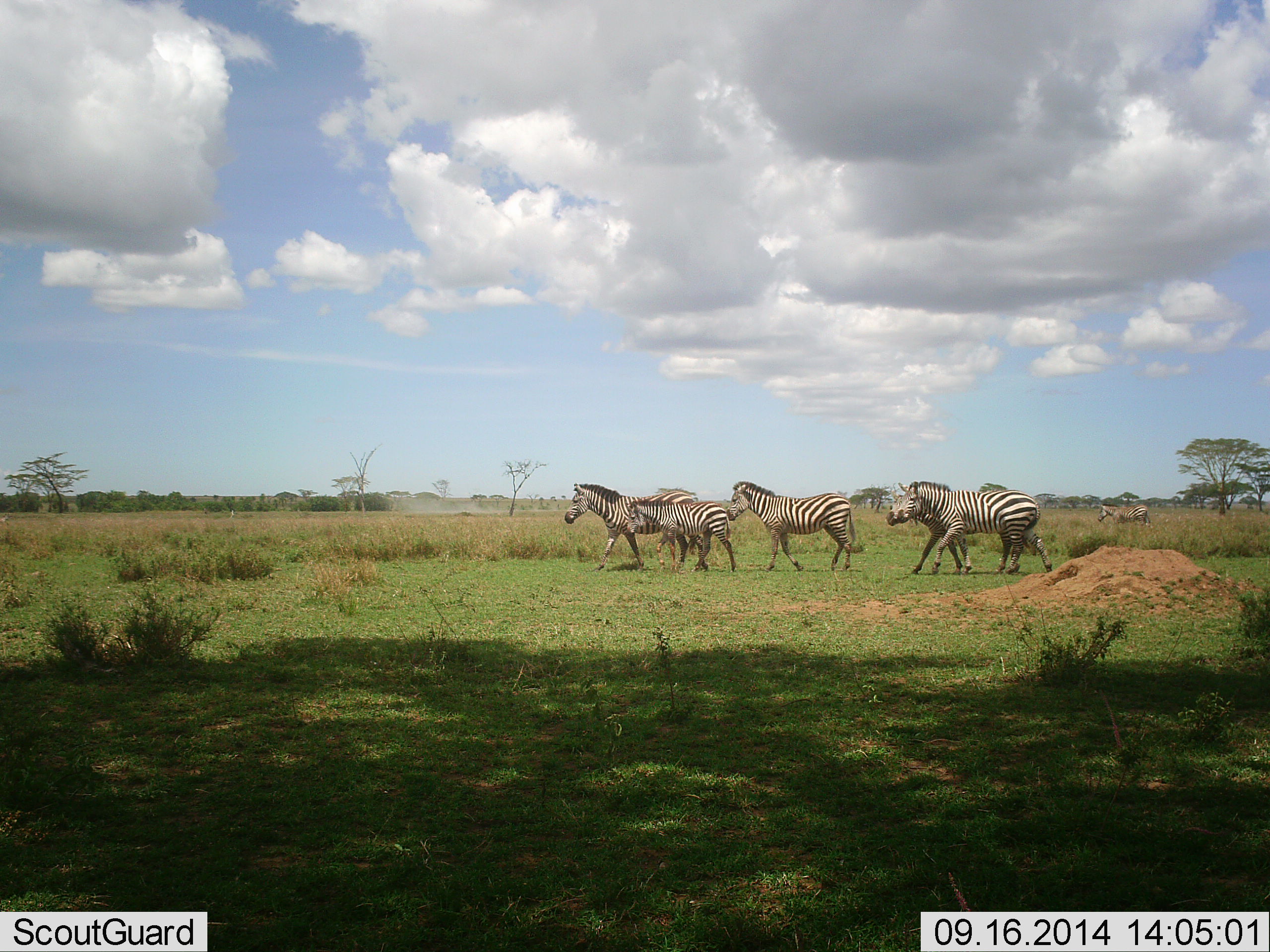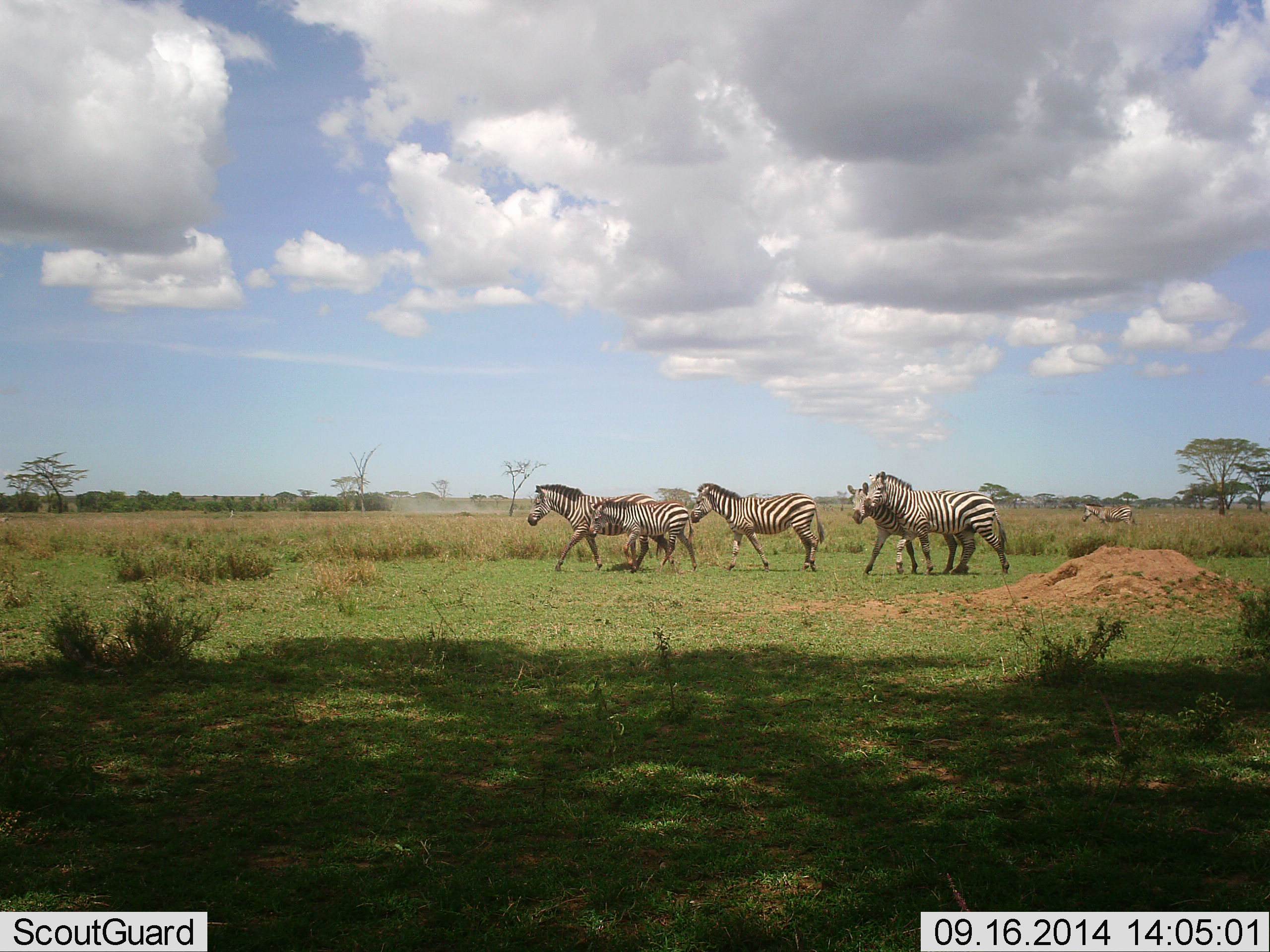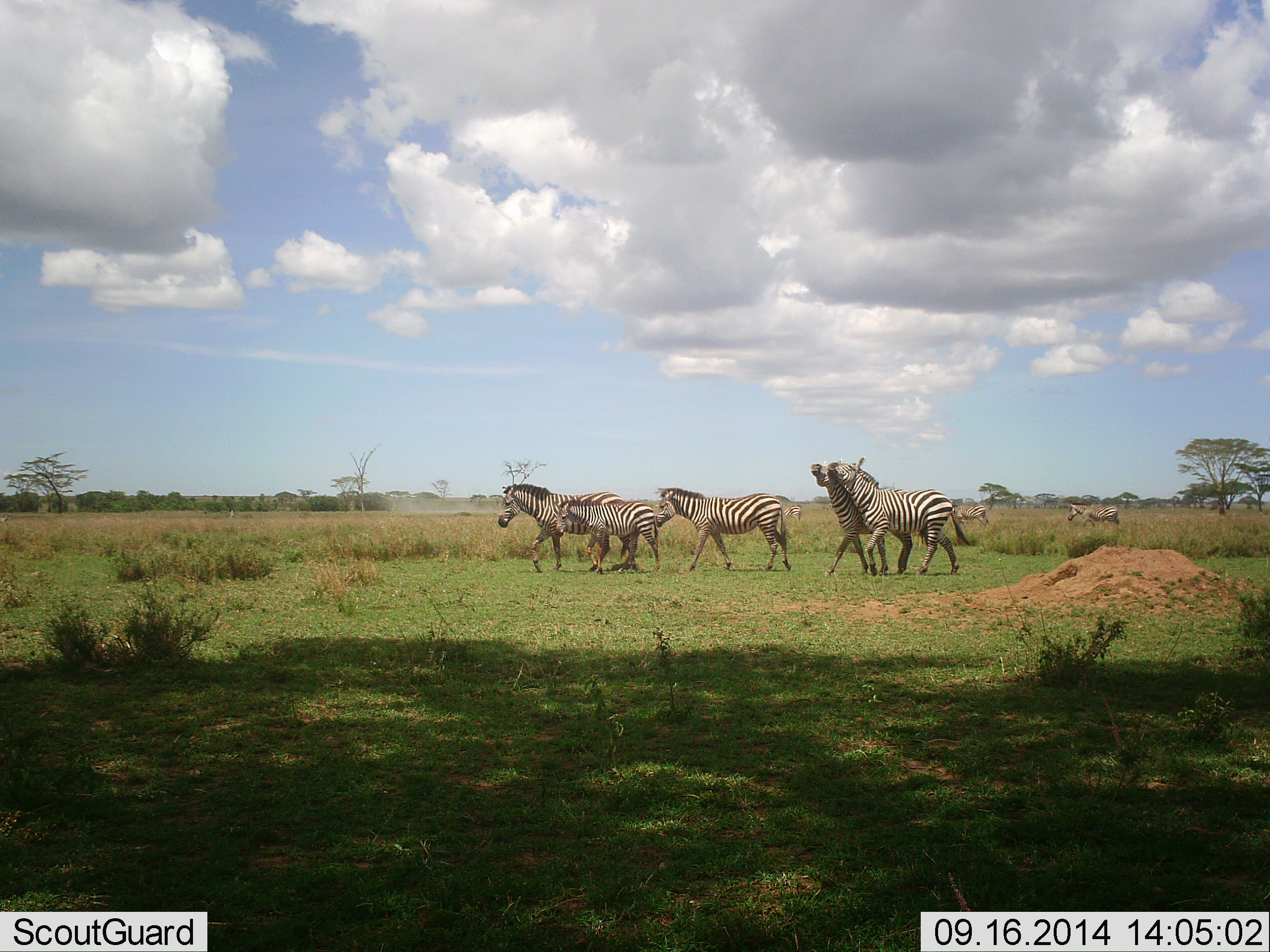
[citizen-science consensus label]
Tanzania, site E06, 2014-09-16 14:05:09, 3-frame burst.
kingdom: Animalia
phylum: Chordata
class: Mammalia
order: Perissodactyla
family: Equidae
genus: Equus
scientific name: Equus quagga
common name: plains zebra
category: zebra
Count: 6.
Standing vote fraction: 10%.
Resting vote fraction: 0%.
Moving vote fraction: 90%.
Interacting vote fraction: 30%.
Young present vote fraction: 70%.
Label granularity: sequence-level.